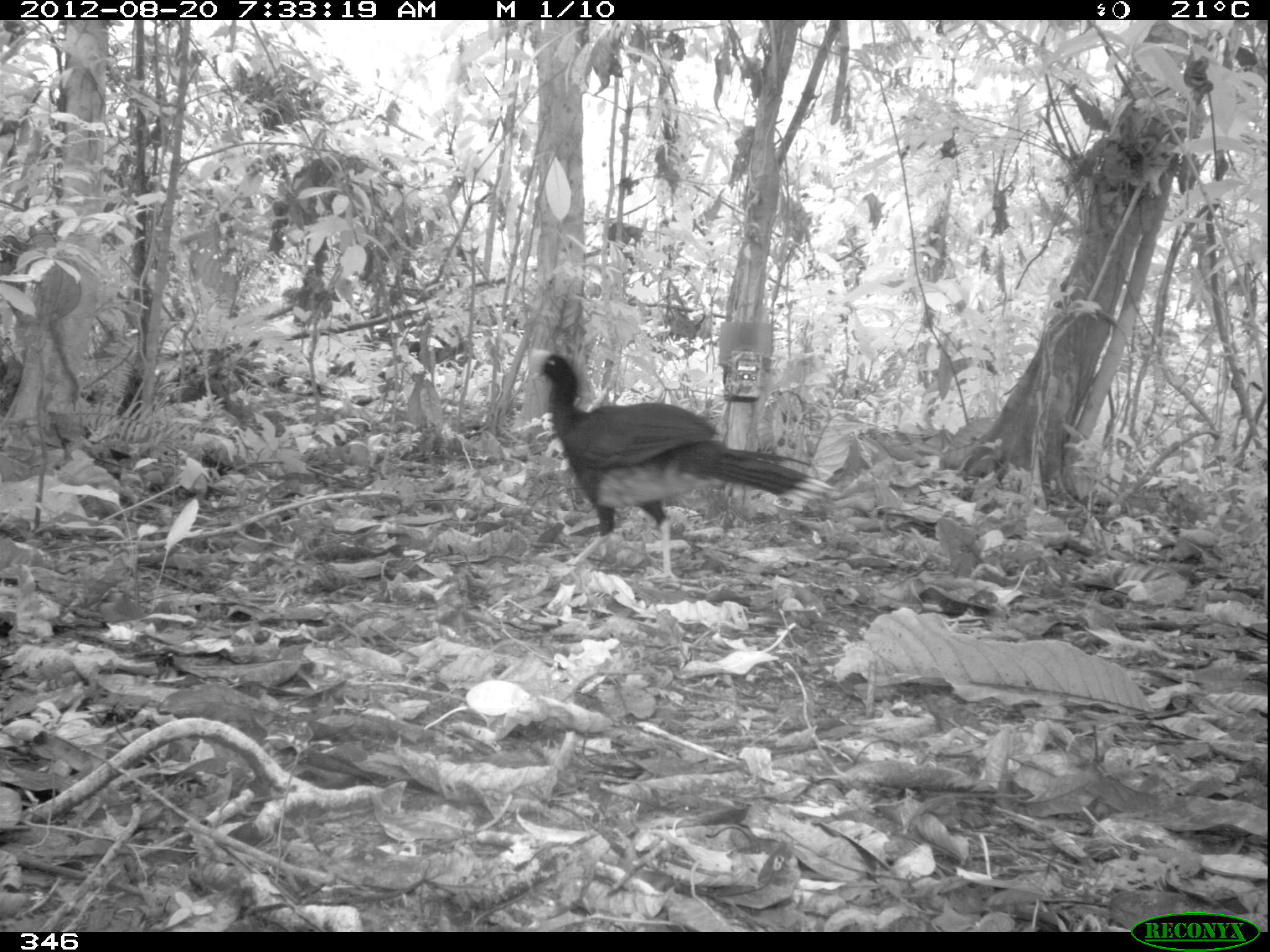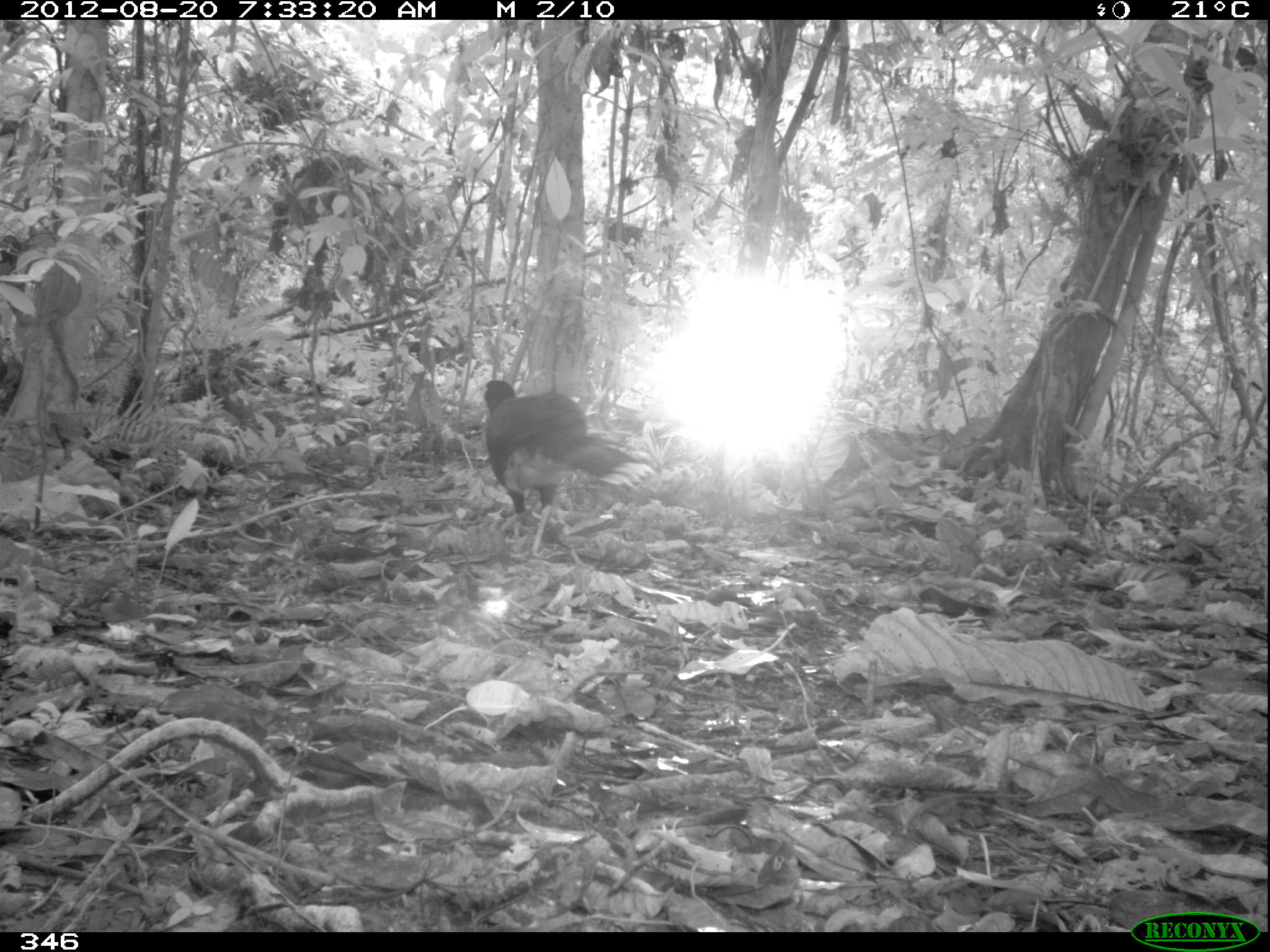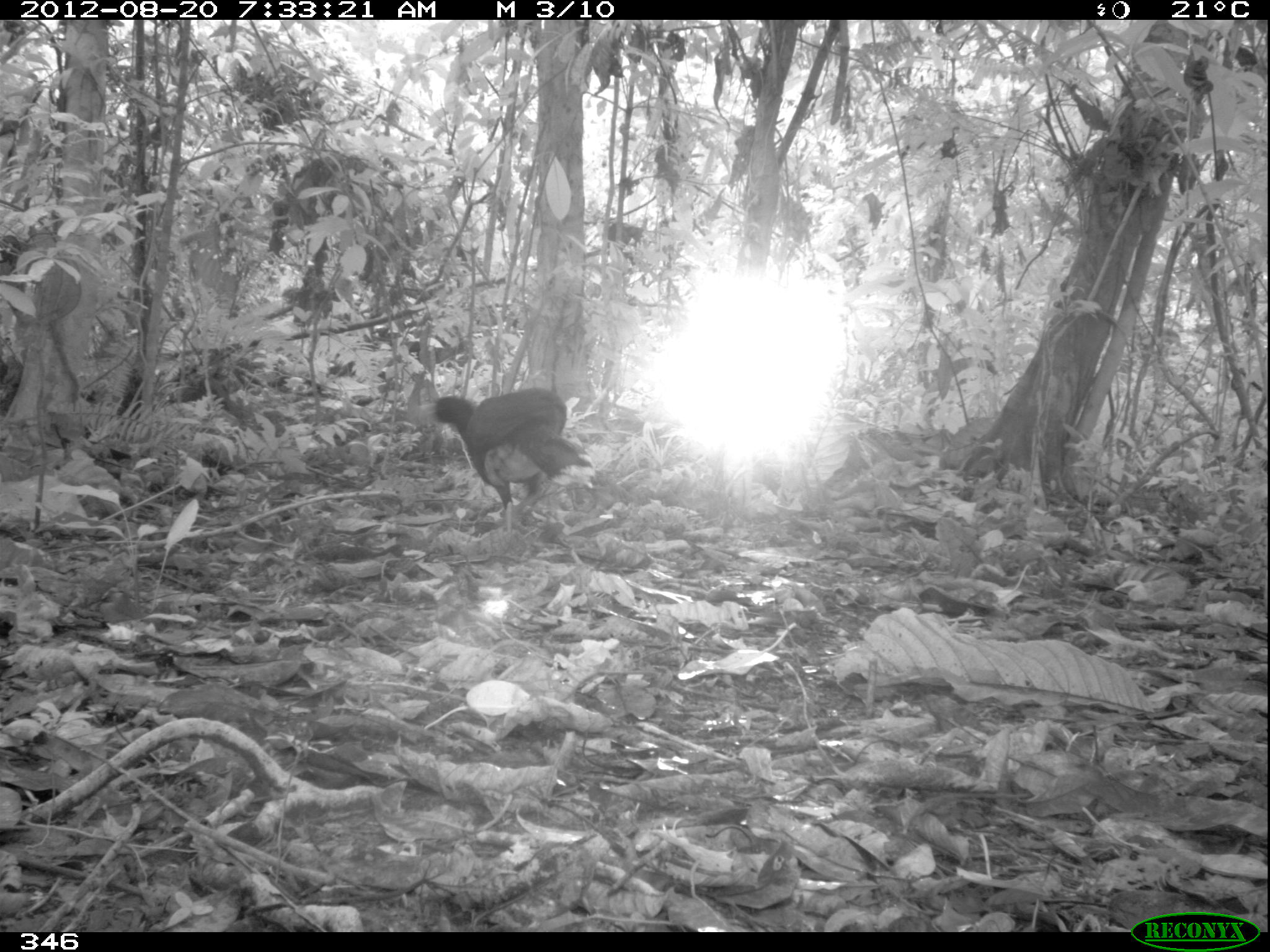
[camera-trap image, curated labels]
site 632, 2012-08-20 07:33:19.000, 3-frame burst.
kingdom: Animalia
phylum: Chordata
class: Aves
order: Galliformes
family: Cracidae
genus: Mitu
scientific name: Mitu tuberosum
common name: razor-billed curassow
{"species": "Mitu tuberosum (razor-billed curassow)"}